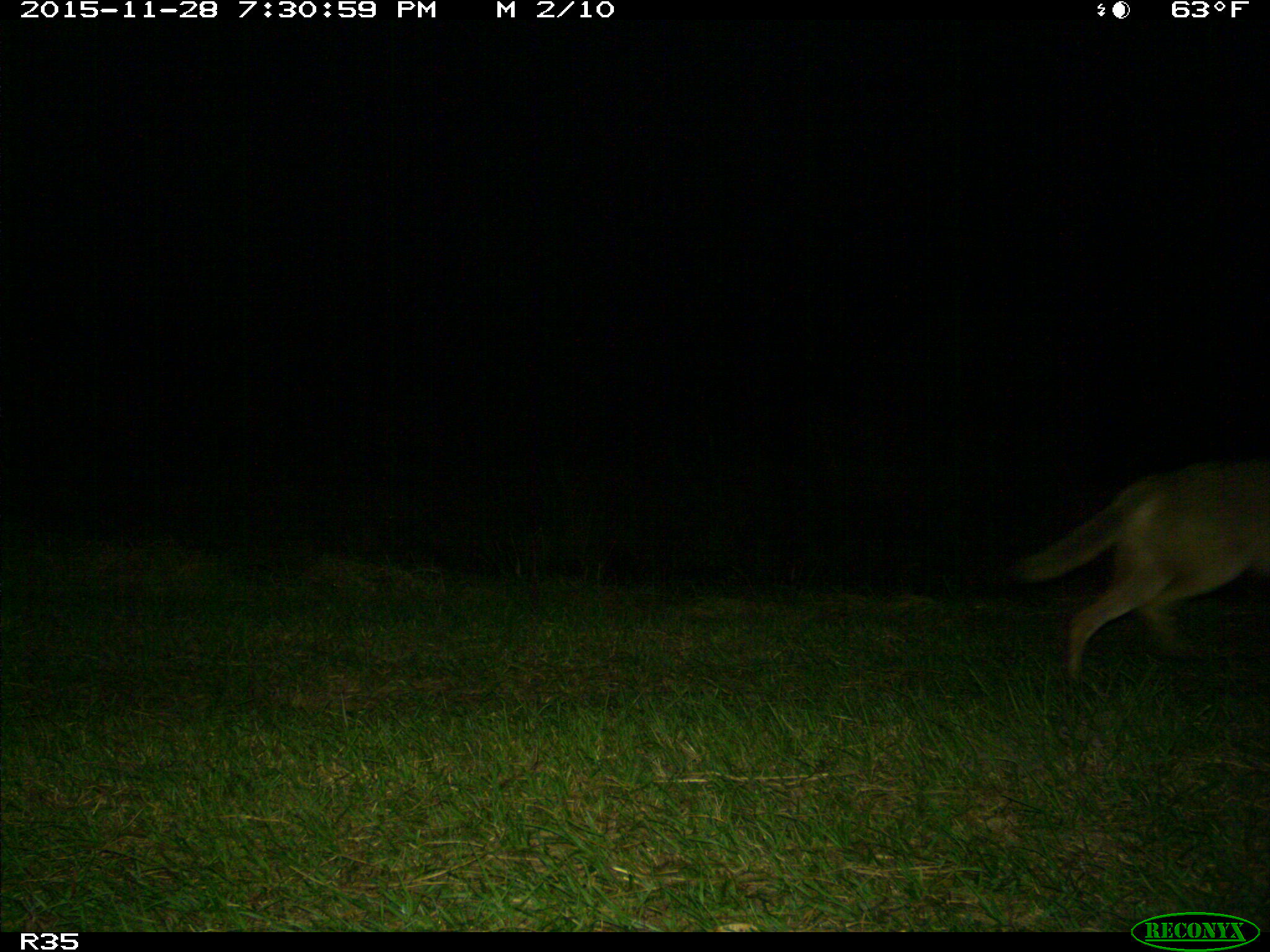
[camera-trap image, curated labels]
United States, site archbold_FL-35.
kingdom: Animalia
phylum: Chordata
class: Mammalia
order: Carnivora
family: Canidae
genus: Canis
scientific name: Canis latrans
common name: coyote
Canis latrans (coyote).